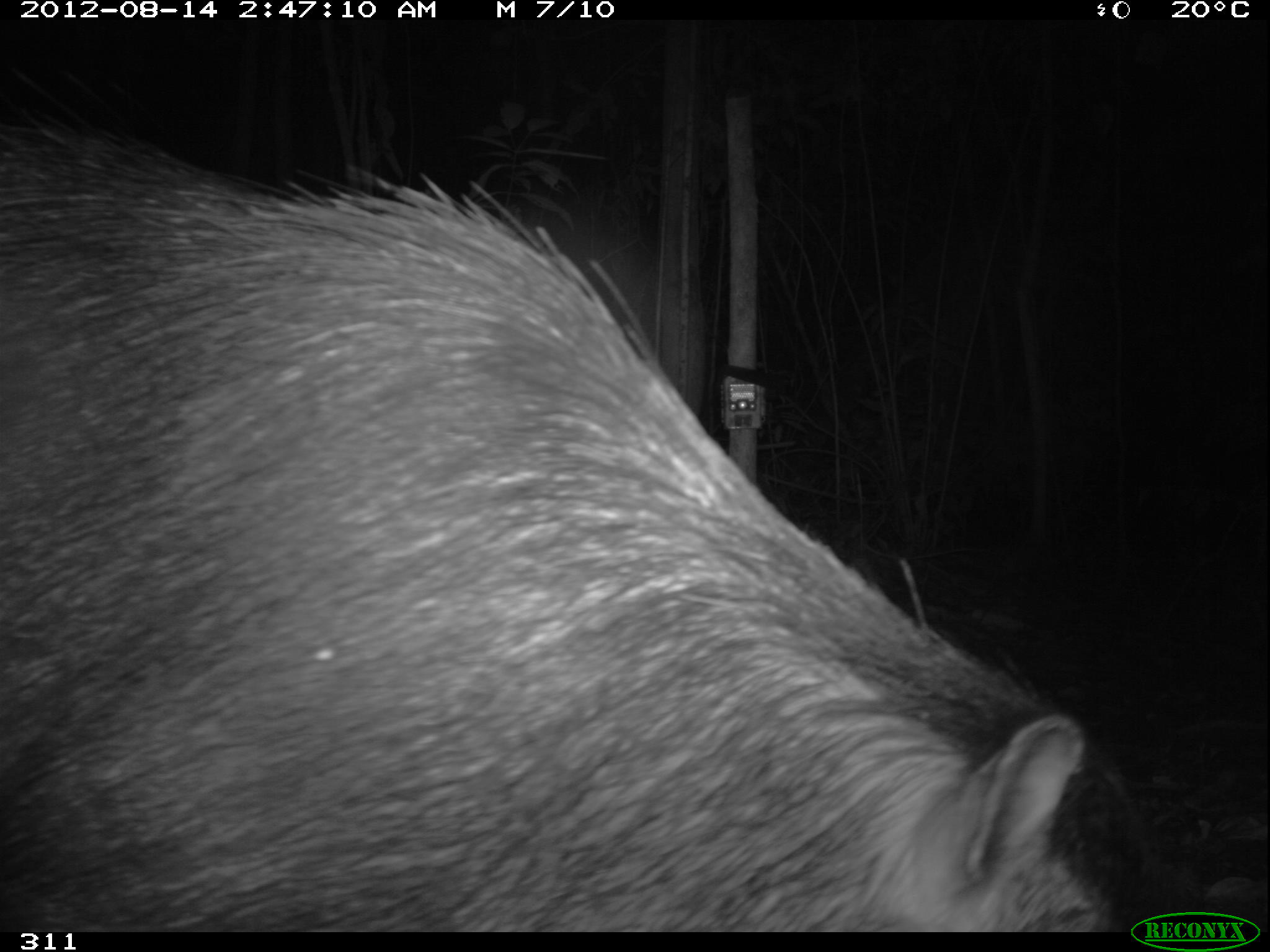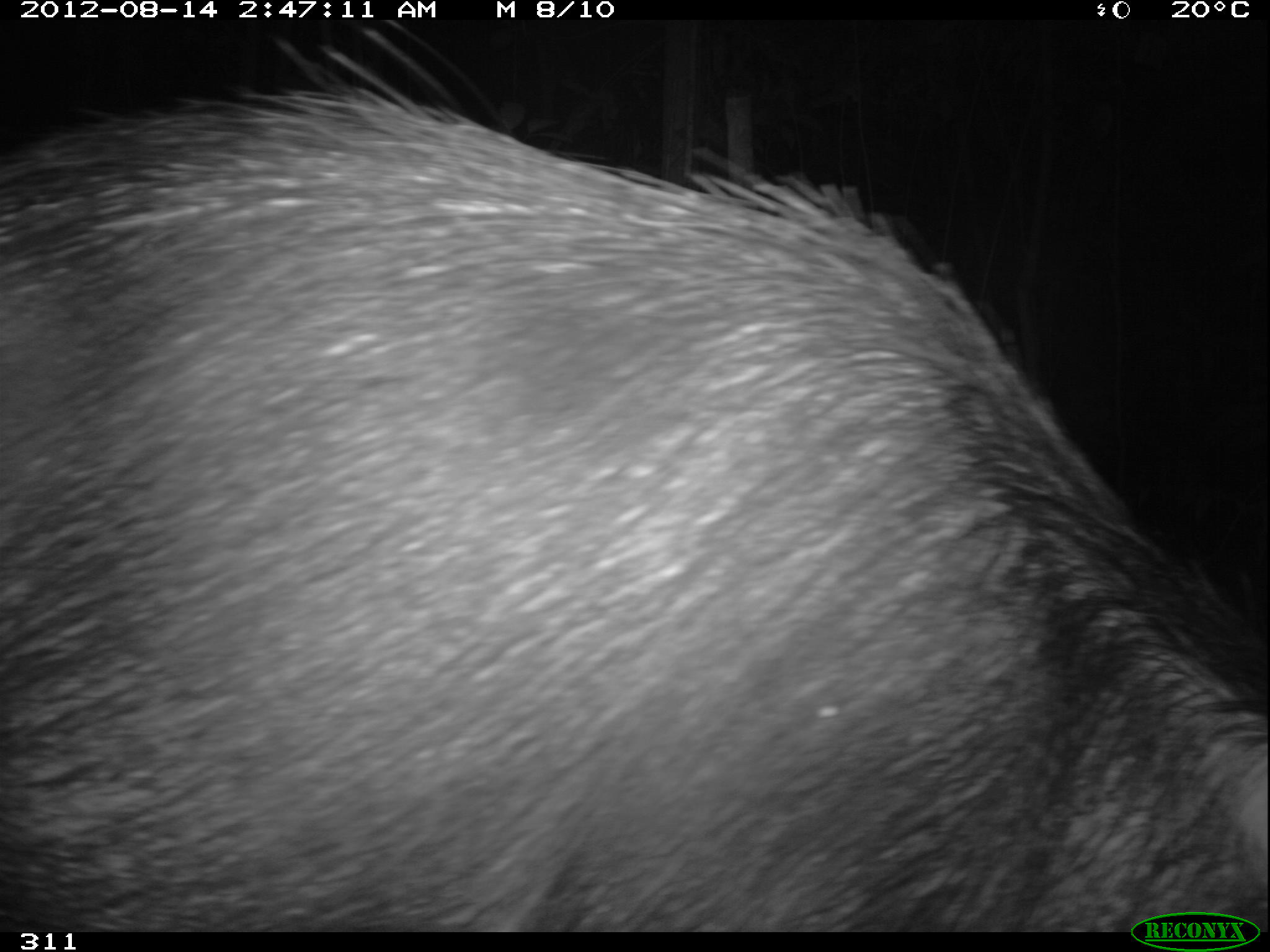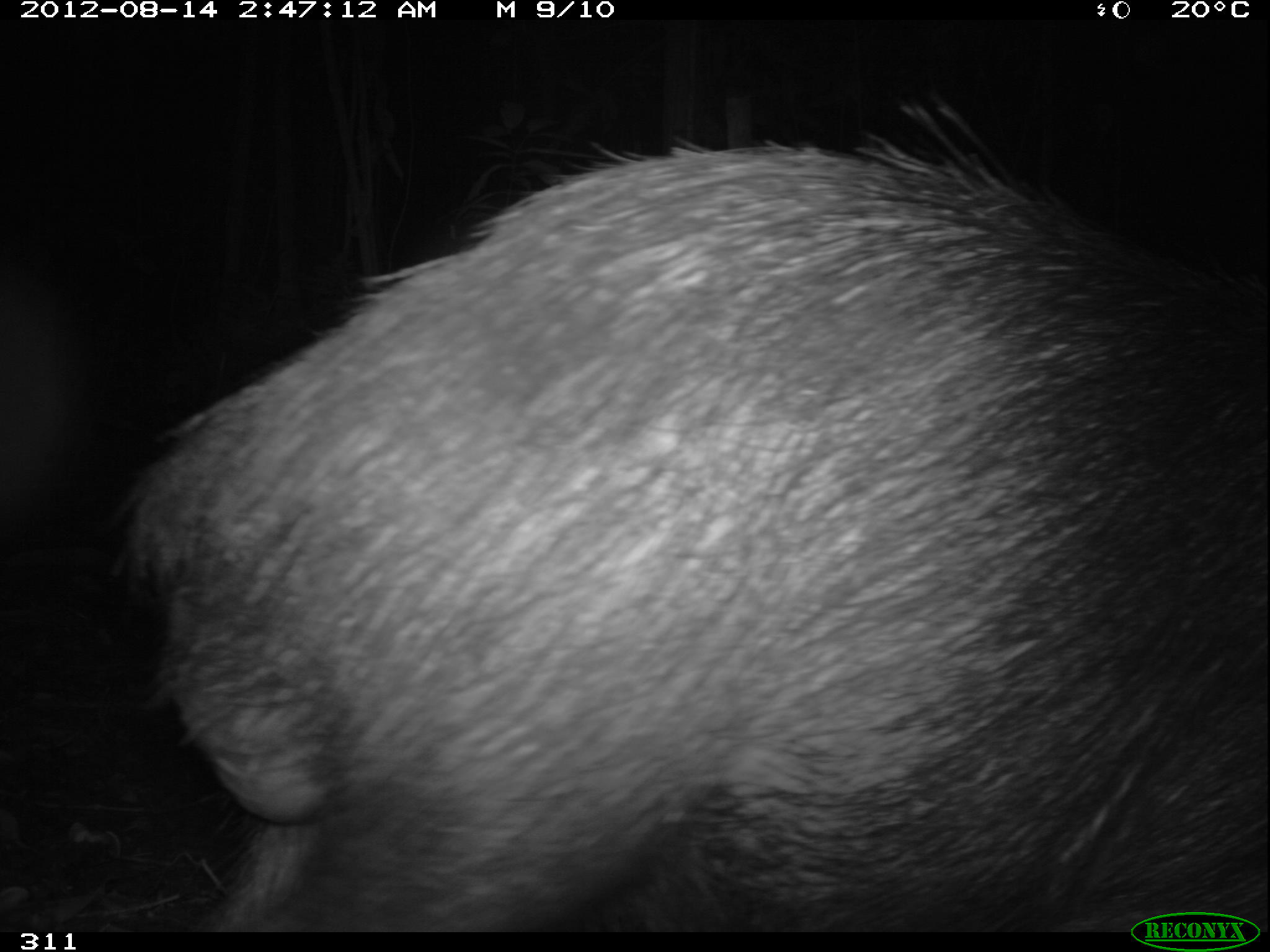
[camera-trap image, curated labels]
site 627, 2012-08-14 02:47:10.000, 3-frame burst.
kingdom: Animalia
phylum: Chordata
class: Mammalia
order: Artiodactyla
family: Tayassuidae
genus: Tayassu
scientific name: Tayassu pecari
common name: white-lipped peccary